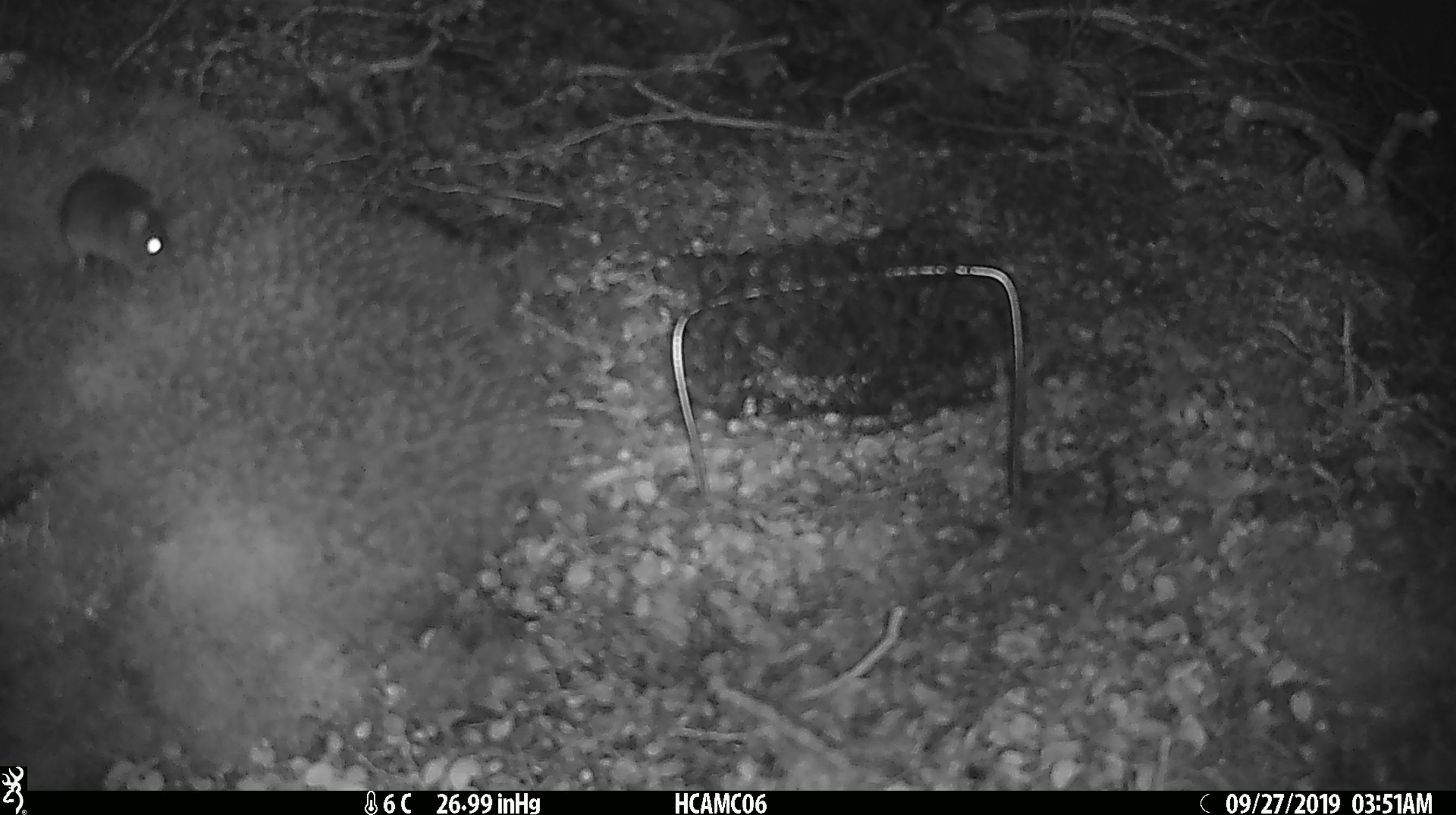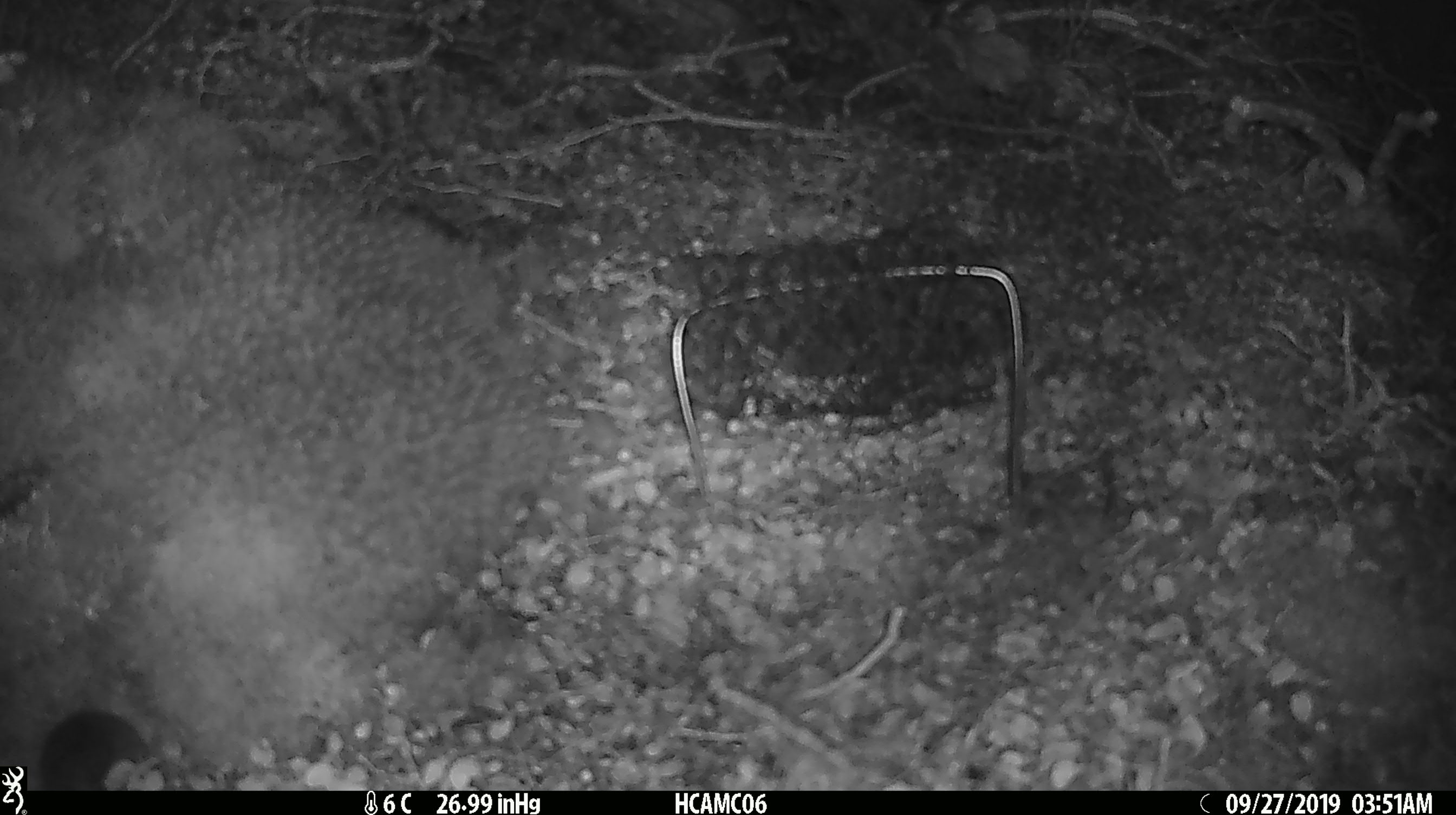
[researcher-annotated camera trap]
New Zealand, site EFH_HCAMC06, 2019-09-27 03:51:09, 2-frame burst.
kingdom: Animalia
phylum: Chordata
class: Mammalia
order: Rodentia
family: Muridae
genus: Mus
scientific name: Mus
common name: mouse